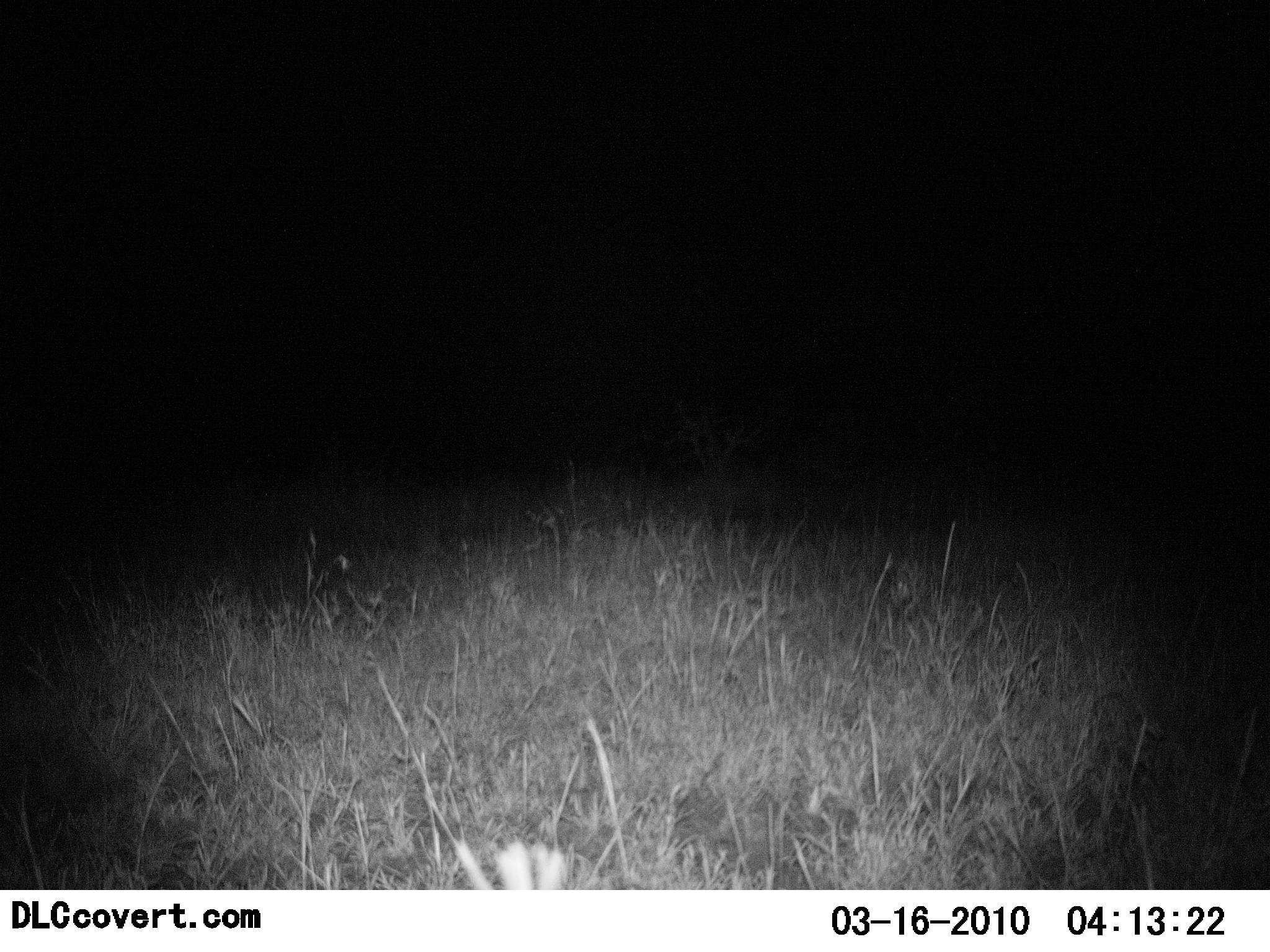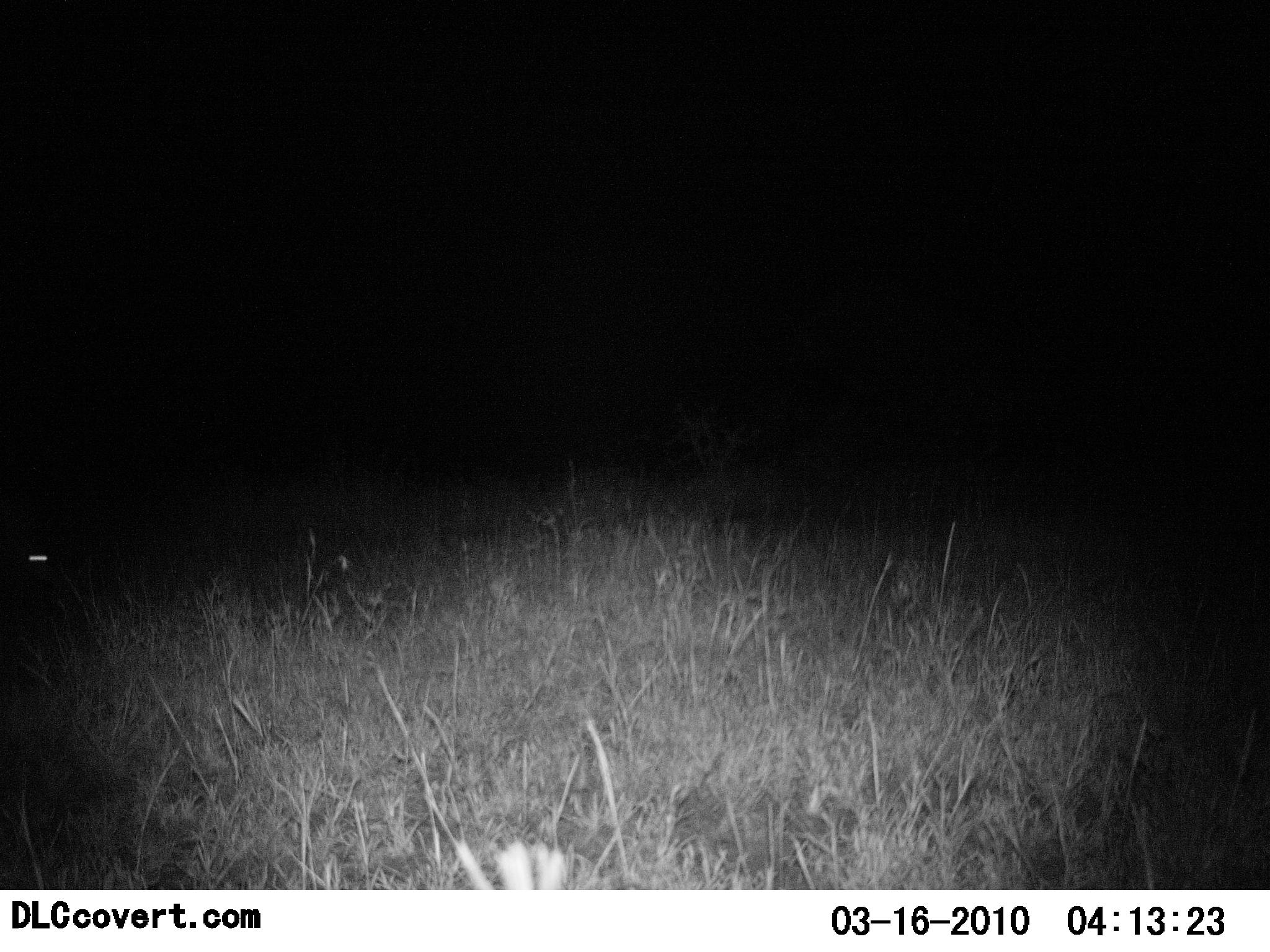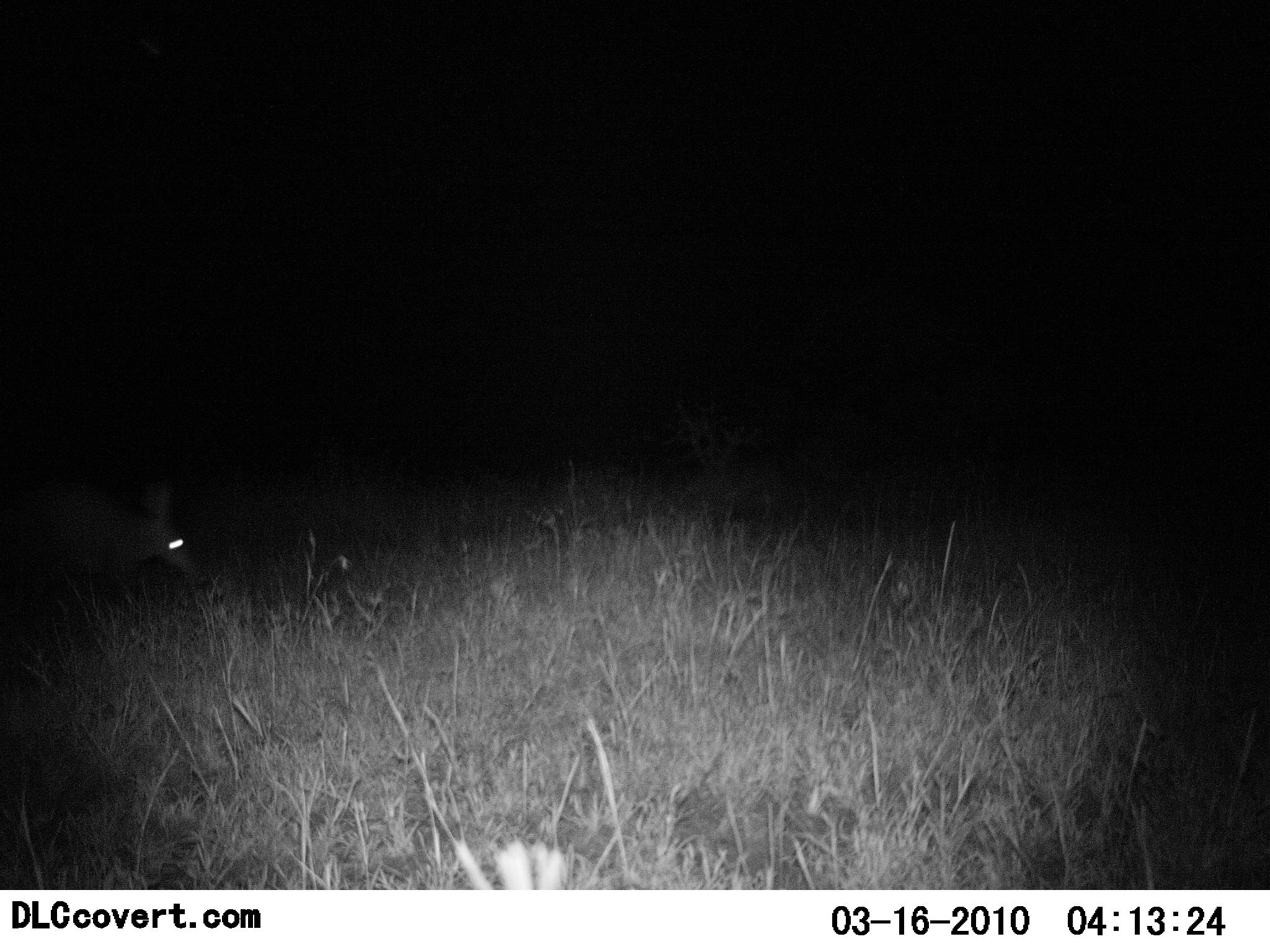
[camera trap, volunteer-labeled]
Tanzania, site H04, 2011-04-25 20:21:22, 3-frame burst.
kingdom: Animalia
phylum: Chordata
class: Mammalia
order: Tubulidentata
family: Orycteropodidae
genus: Orycteropus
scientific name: Orycteropus afer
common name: aardvark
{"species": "aardvark (Orycteropus afer)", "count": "1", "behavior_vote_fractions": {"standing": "0%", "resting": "0%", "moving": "100%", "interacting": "0%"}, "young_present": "0%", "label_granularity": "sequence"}